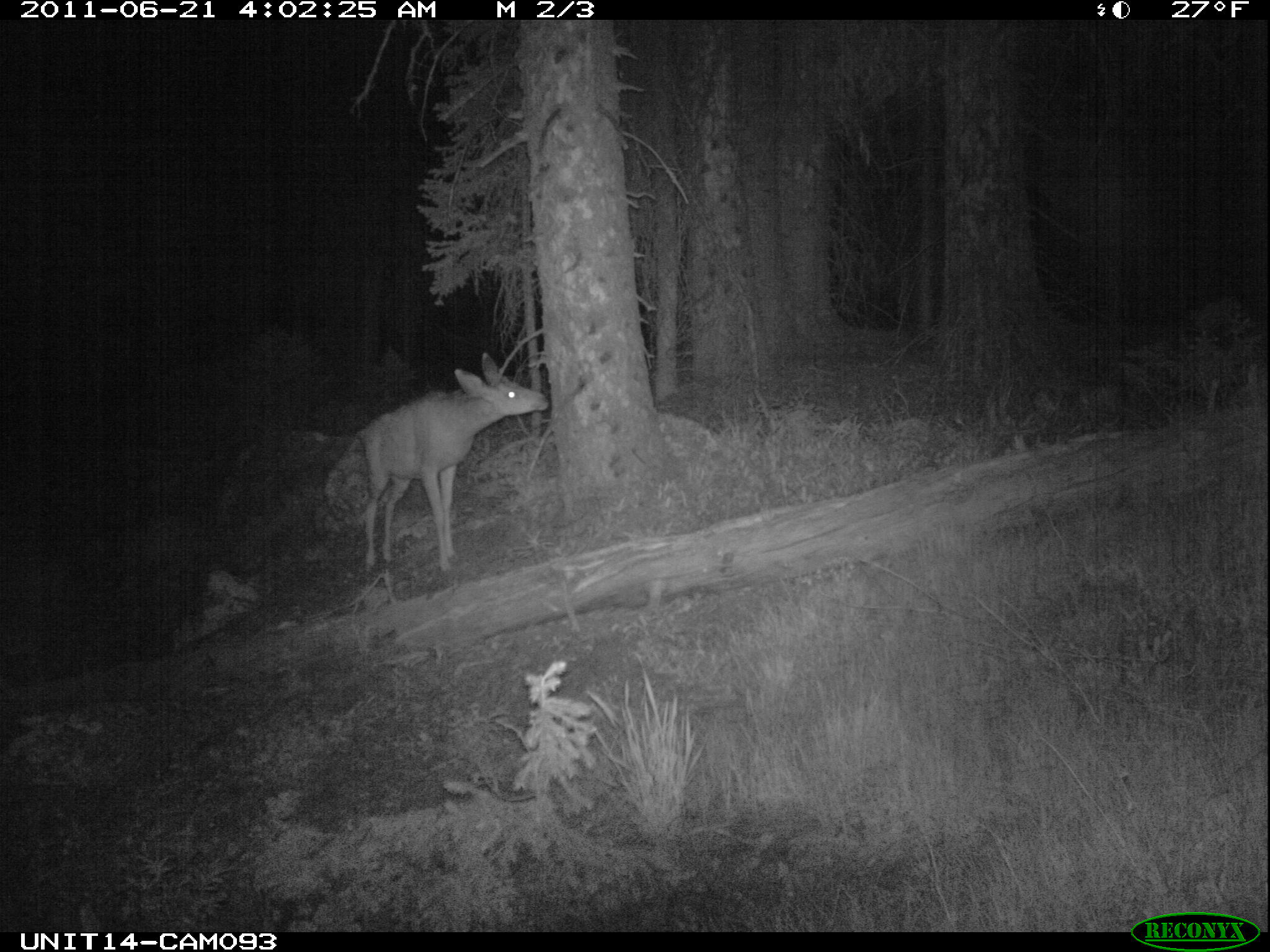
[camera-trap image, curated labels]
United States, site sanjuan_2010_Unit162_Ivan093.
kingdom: Animalia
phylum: Chordata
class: Mammalia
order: Artiodactyla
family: Cervidae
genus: Odocoileus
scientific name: Odocoileus hemionus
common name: mule deer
Odocoileus hemionus (mule deer).